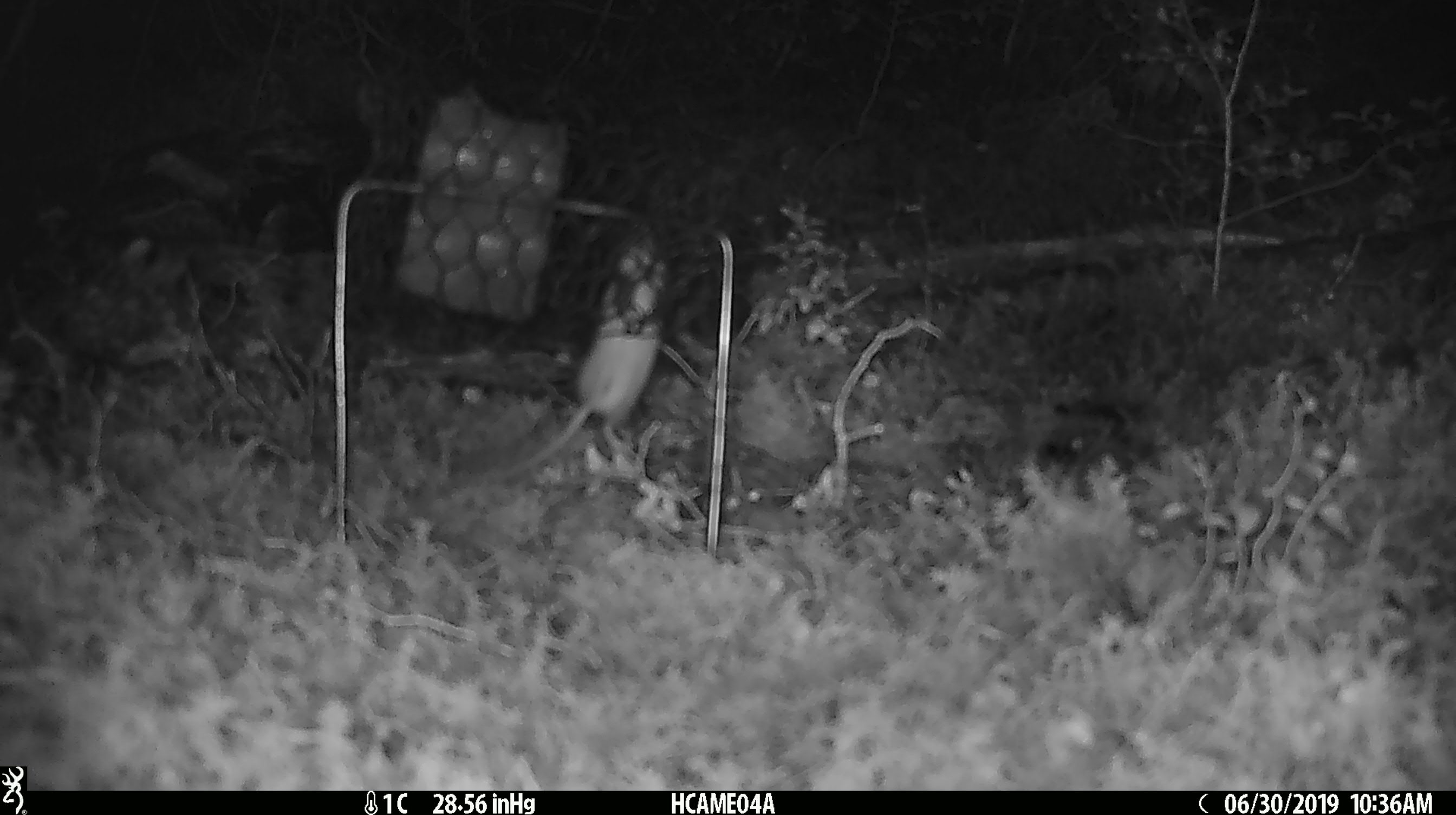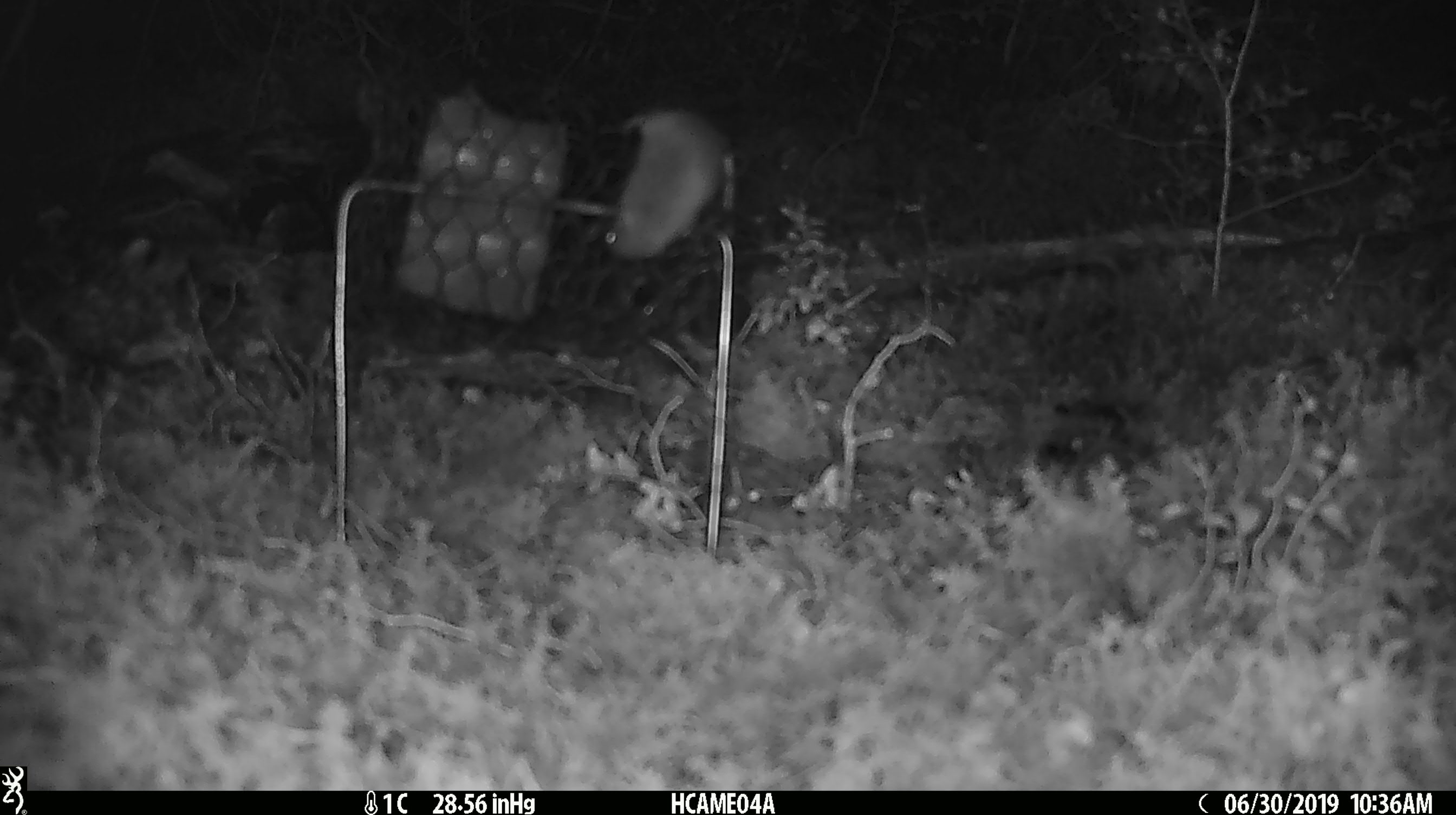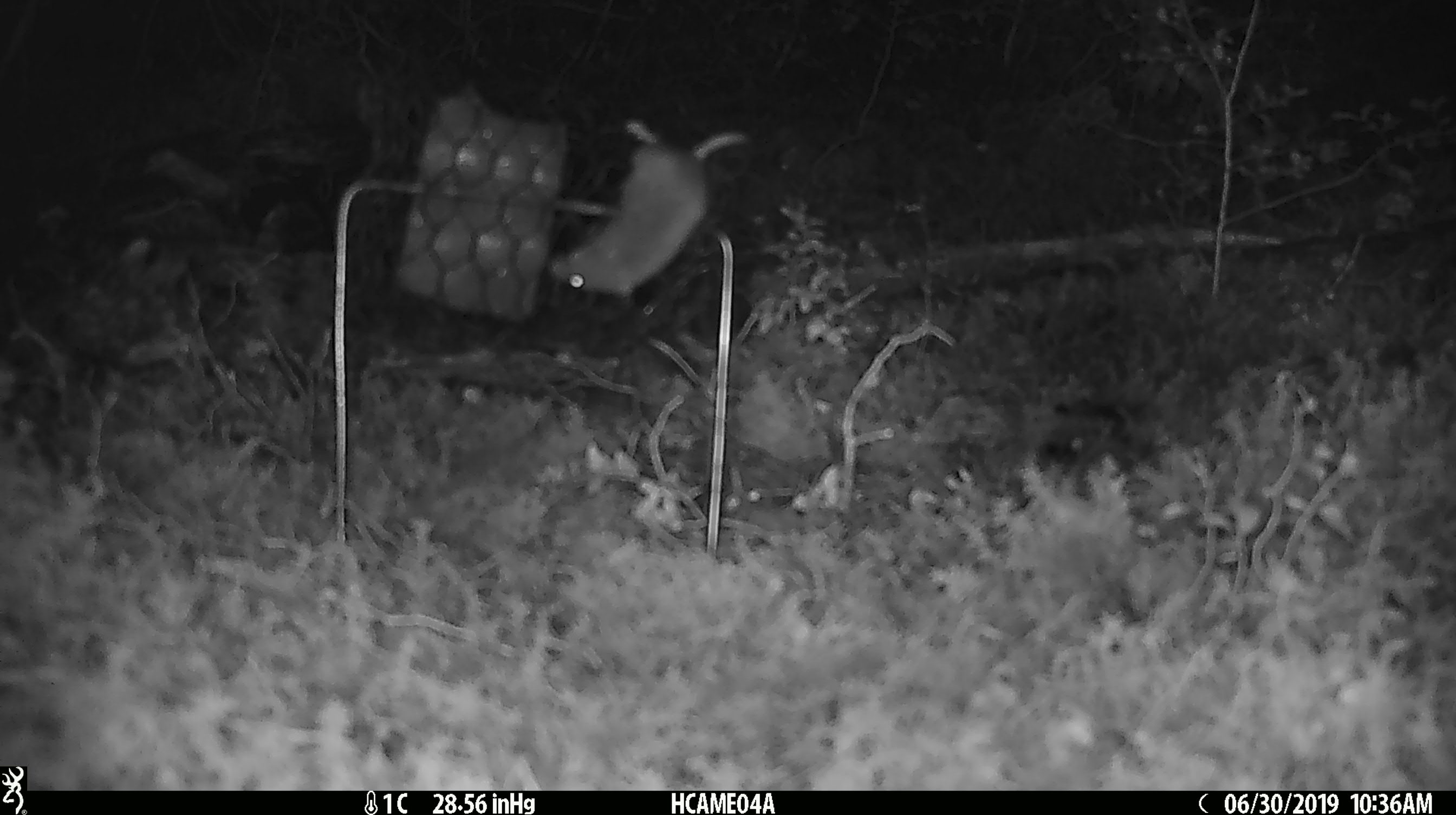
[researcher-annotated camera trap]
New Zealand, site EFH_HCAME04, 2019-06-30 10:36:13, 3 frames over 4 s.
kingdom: Animalia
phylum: Chordata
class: Mammalia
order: Rodentia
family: Muridae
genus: Mus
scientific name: Mus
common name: mouse